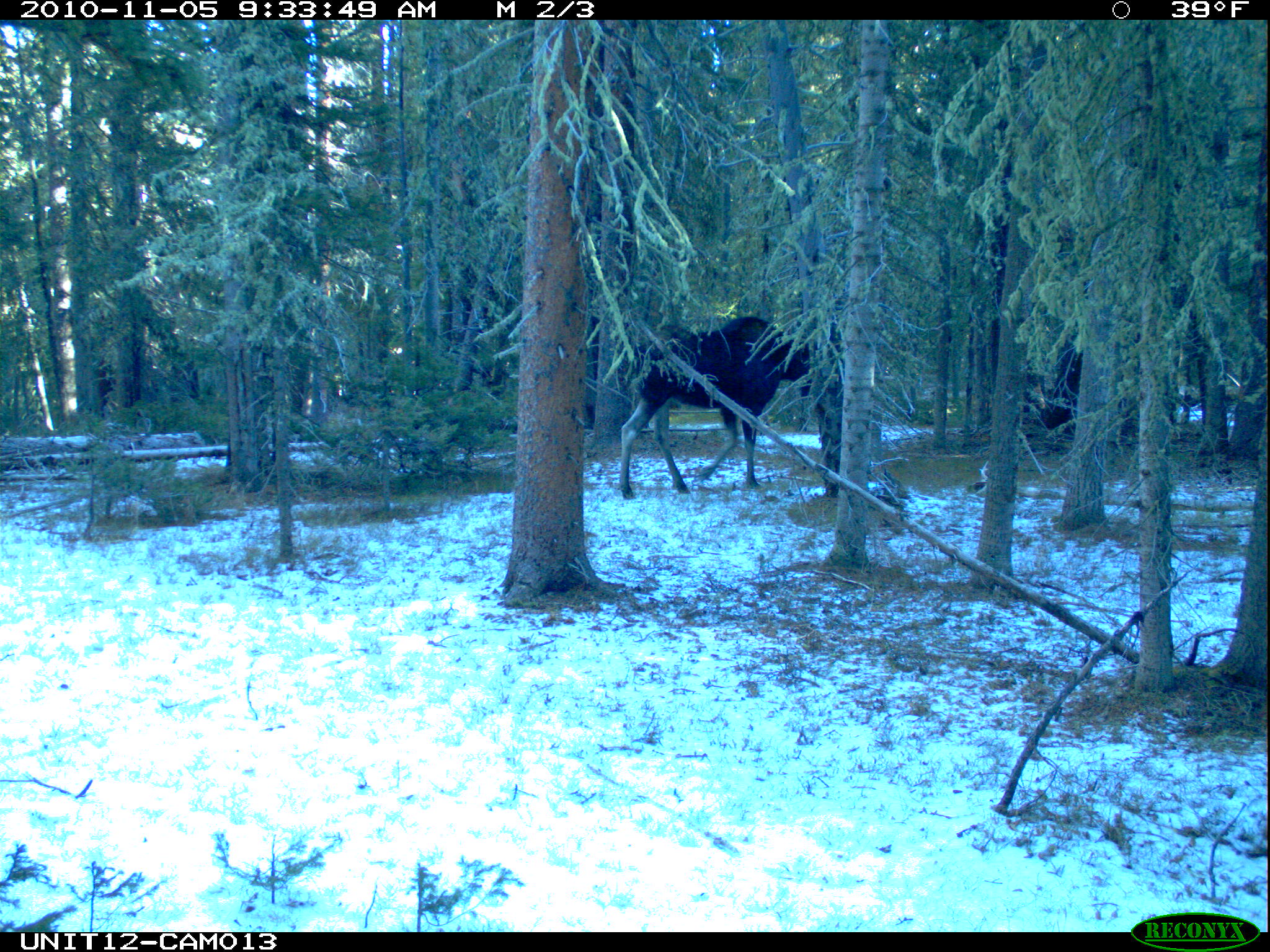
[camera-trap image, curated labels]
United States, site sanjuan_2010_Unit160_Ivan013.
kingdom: Animalia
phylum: Chordata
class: Mammalia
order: Artiodactyla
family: Cervidae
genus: Alces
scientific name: Alces alces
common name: moose